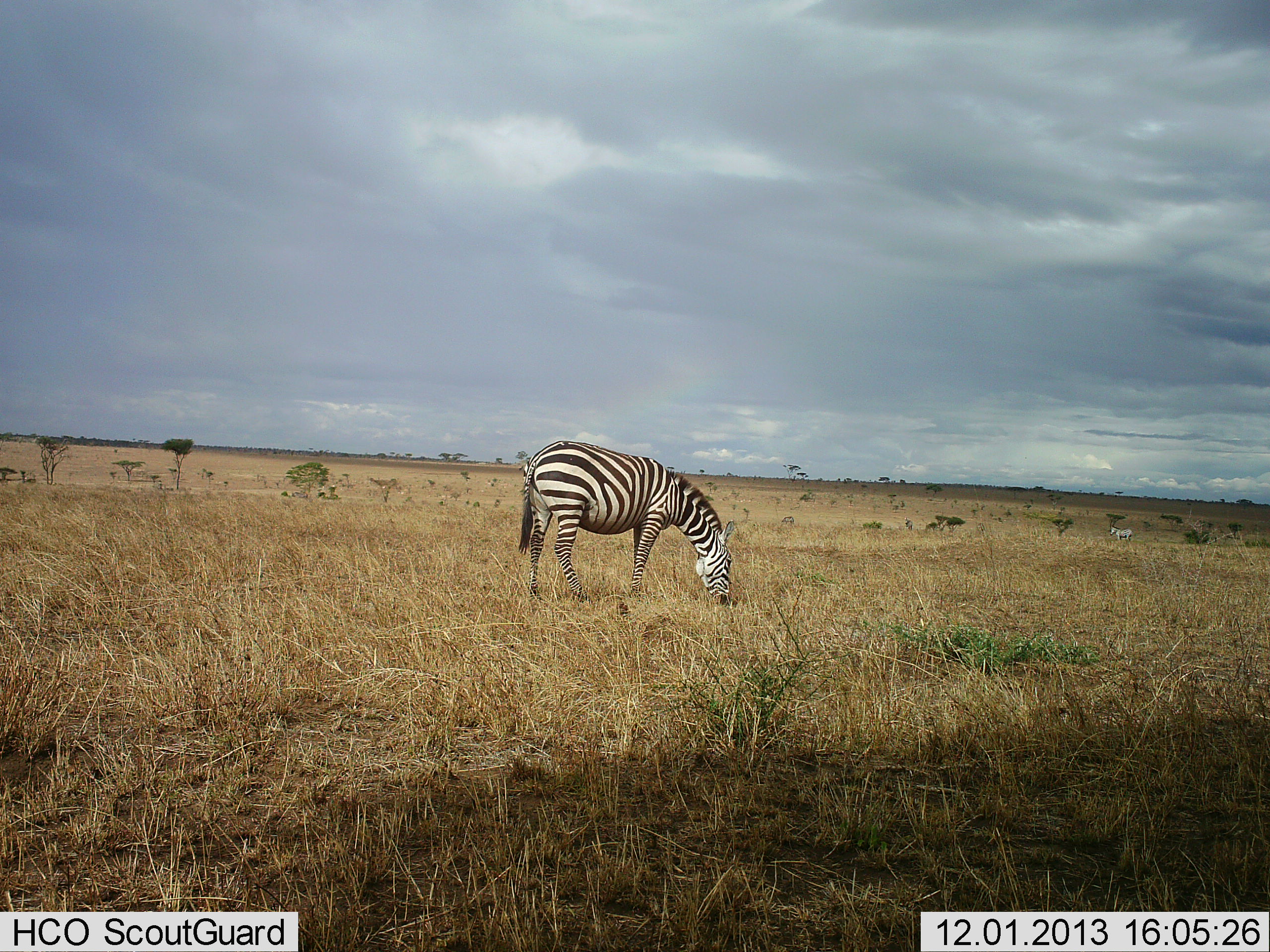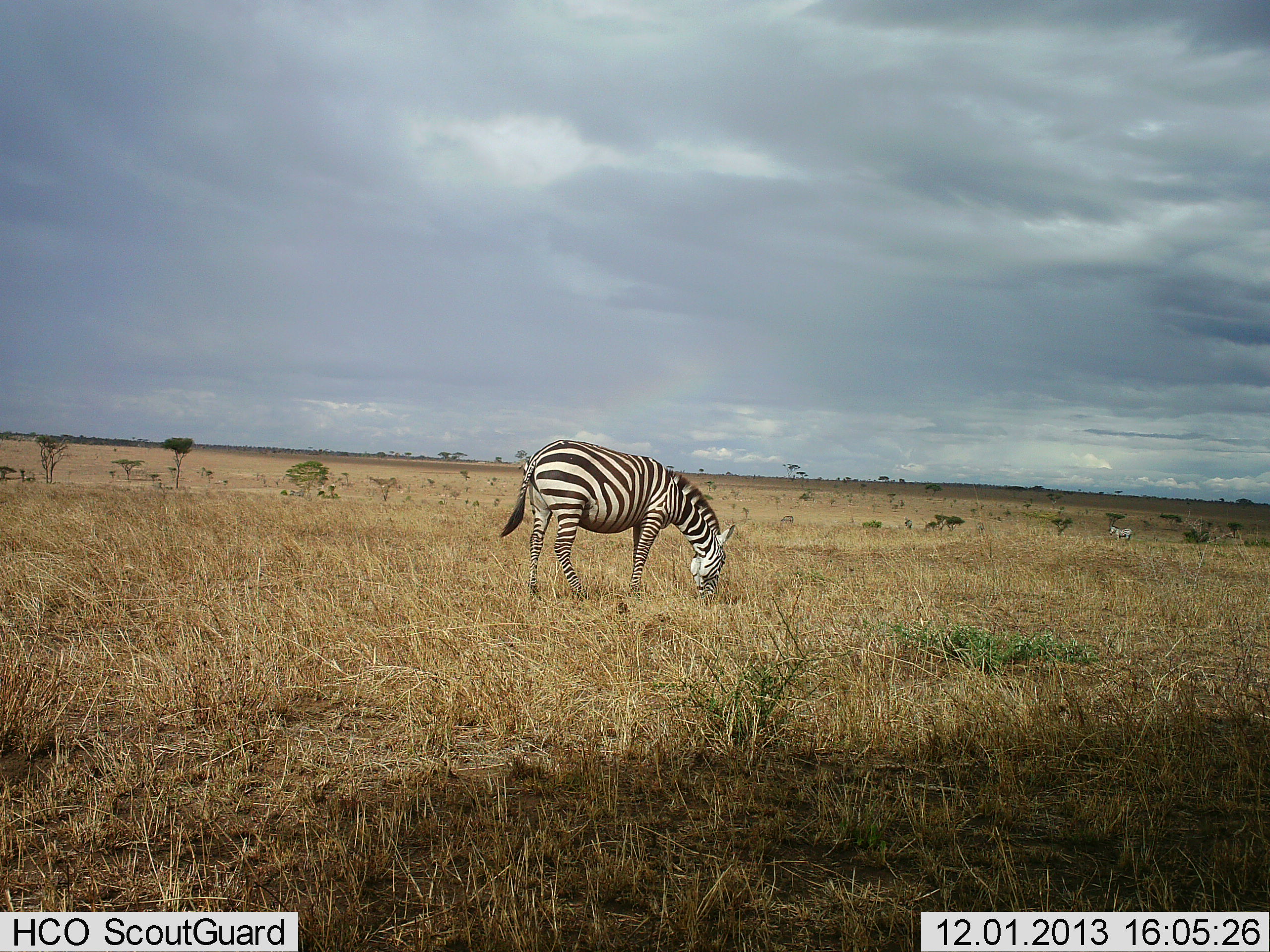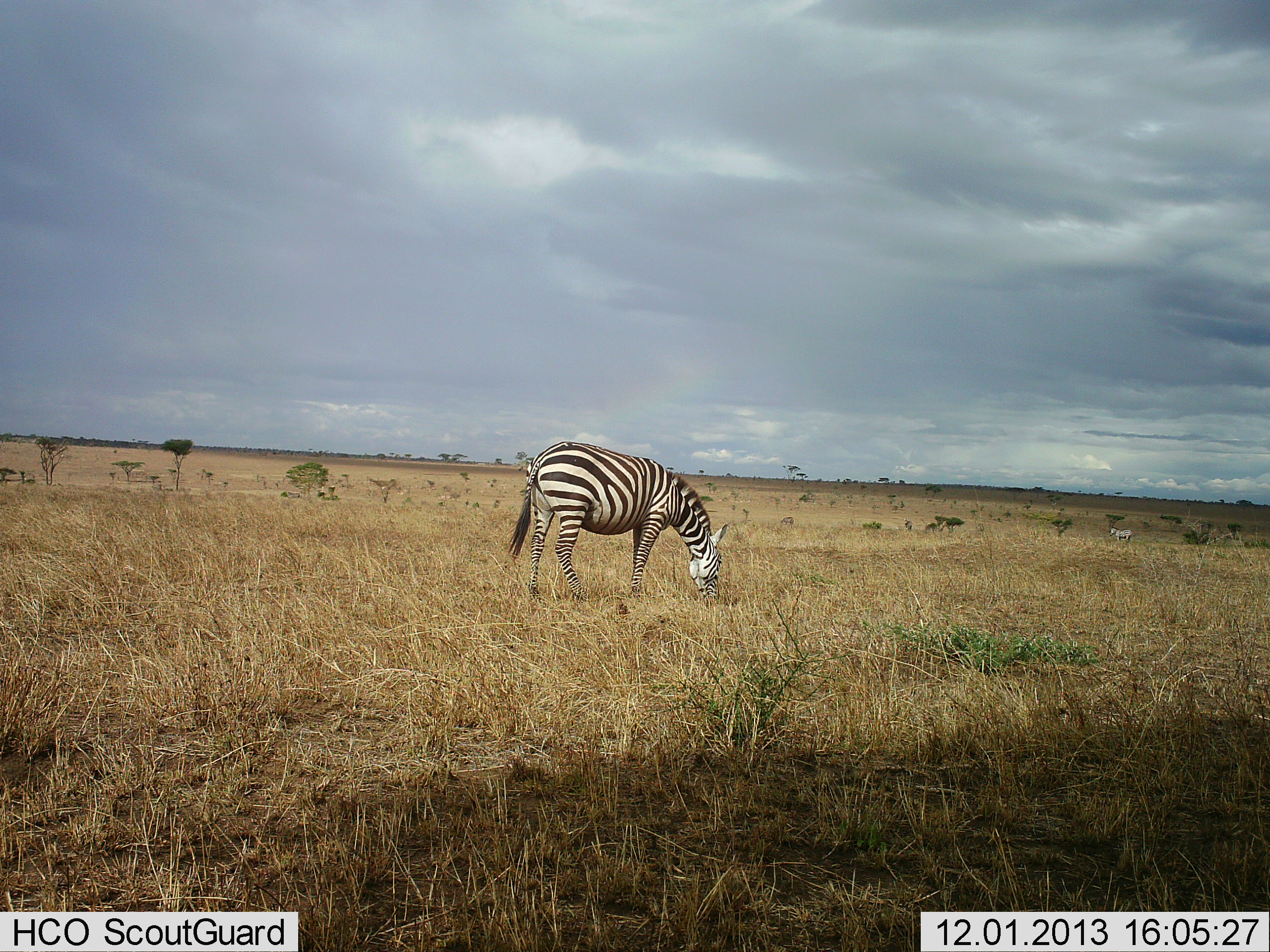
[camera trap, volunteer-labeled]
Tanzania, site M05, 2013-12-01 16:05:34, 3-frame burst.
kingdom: Animalia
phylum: Chordata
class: Mammalia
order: Perissodactyla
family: Equidae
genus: Equus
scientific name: Equus quagga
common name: plains zebra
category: zebra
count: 1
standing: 50%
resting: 0%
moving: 10%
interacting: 0%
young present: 0%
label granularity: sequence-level